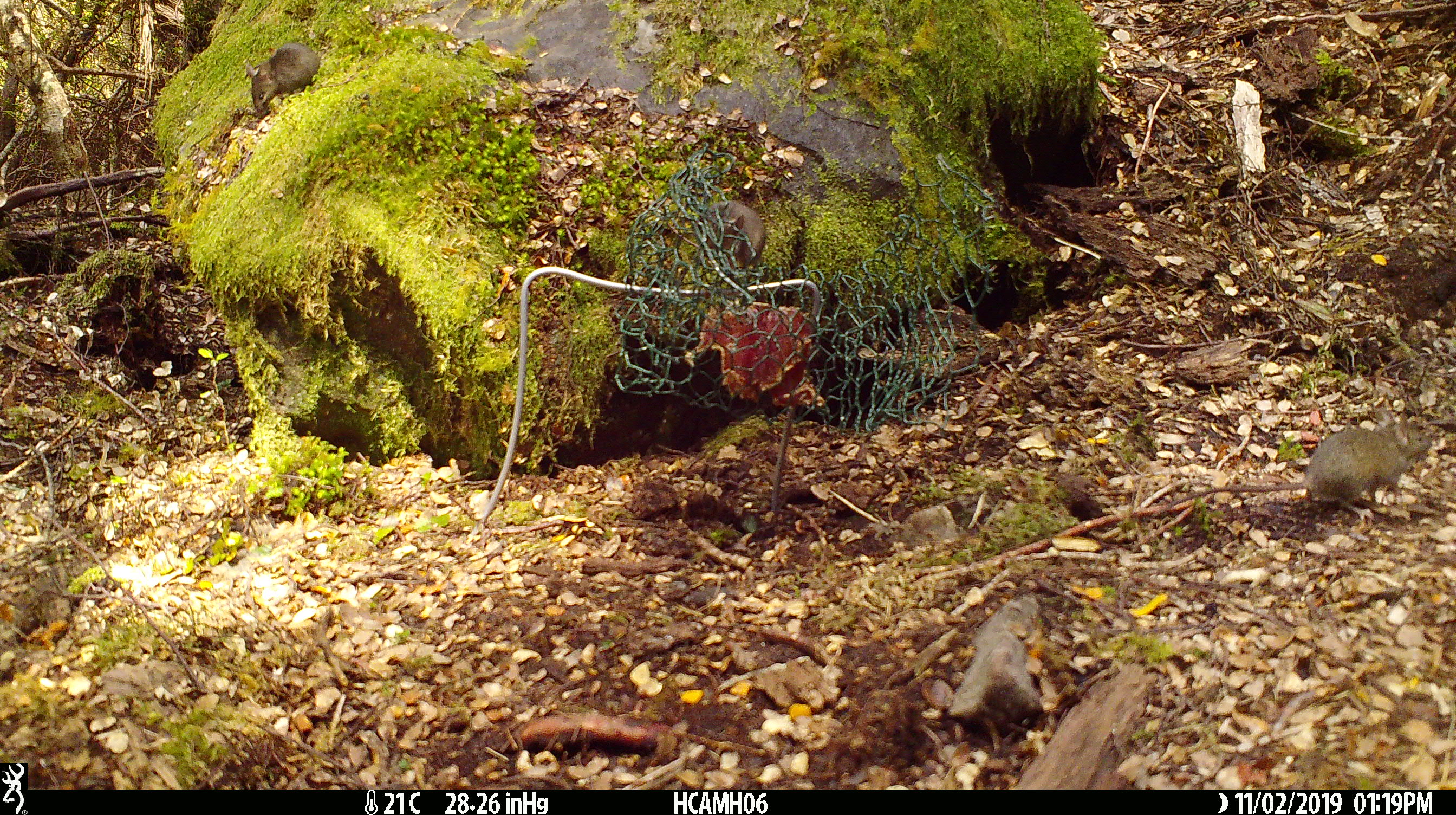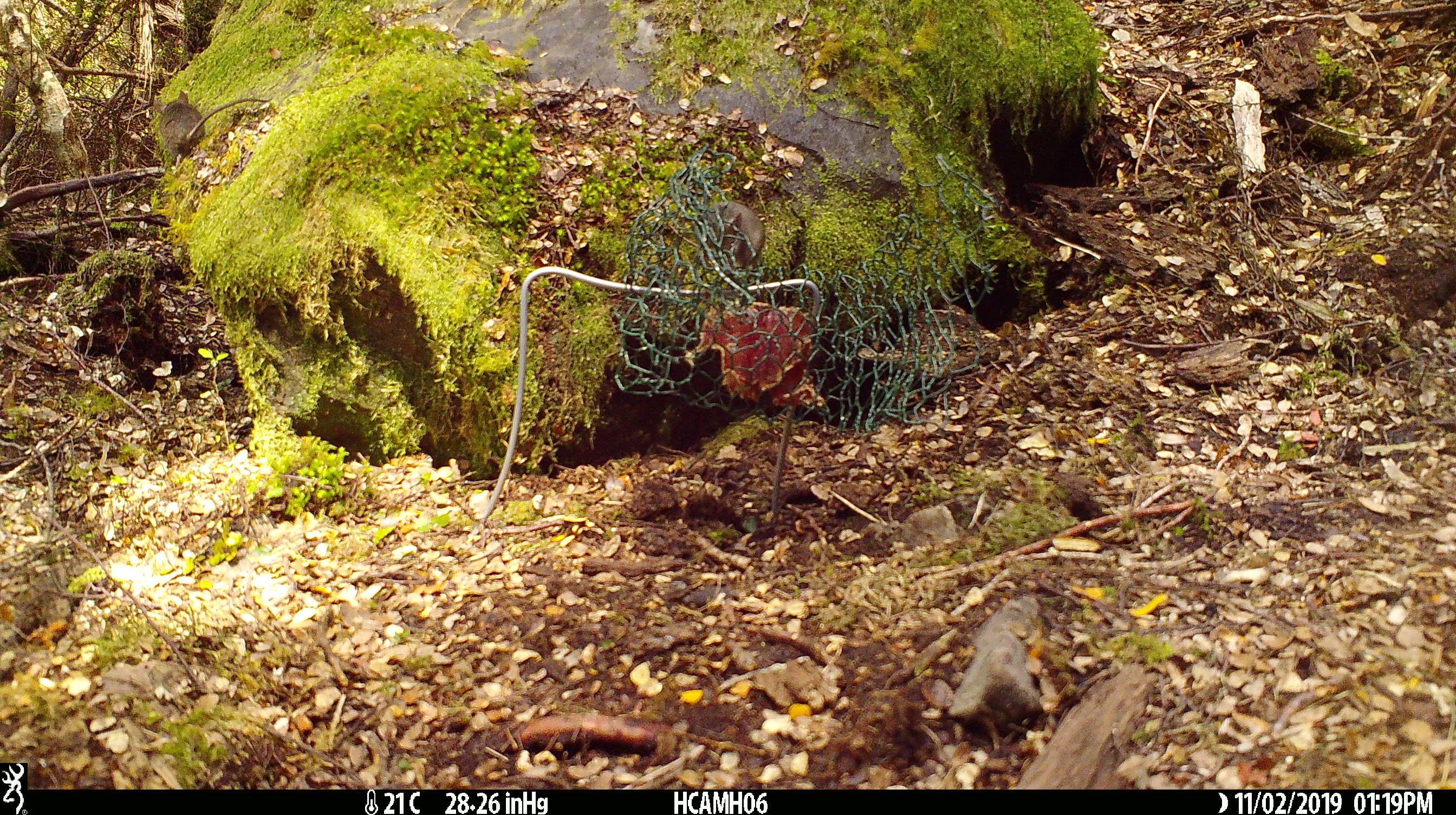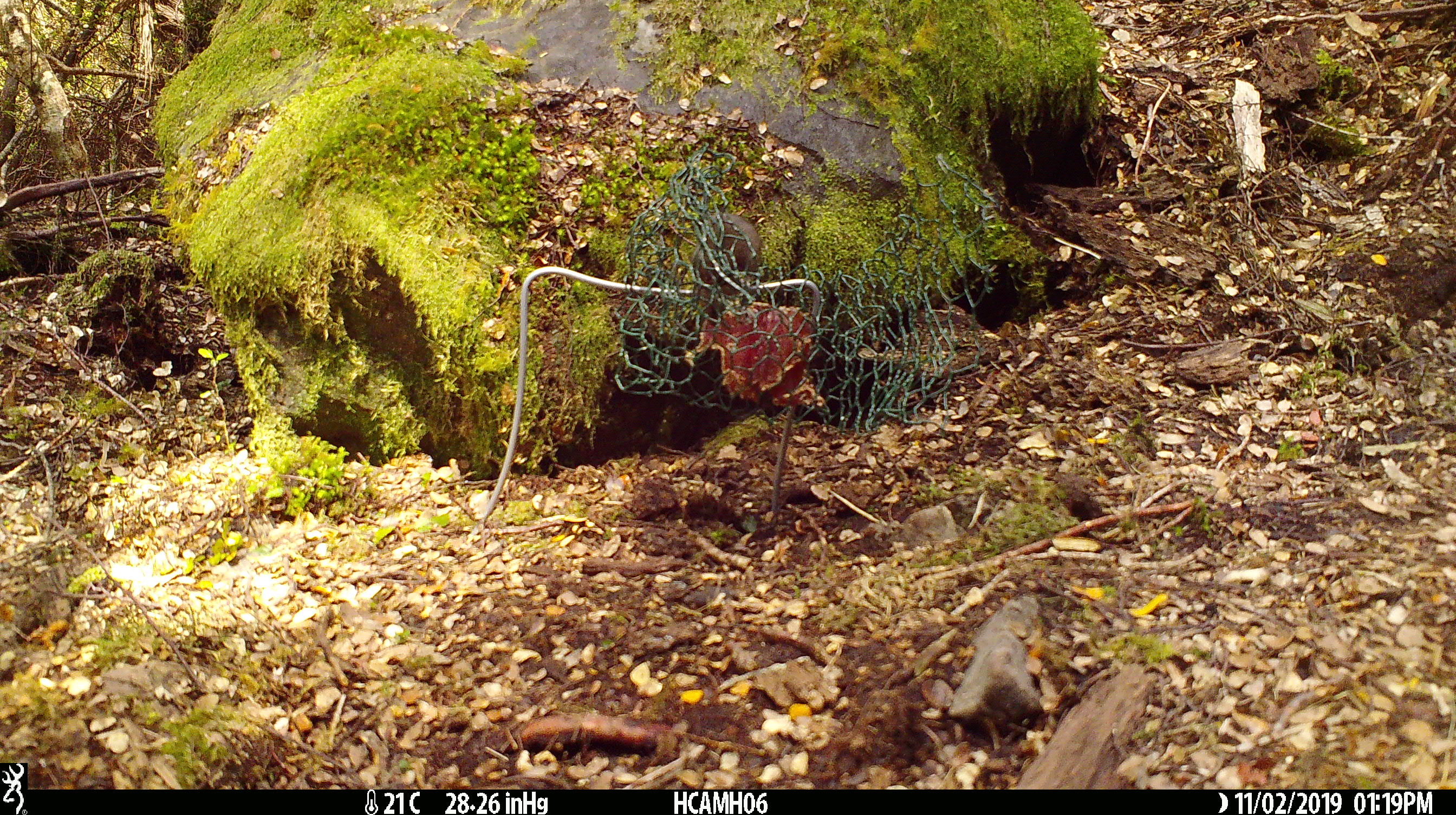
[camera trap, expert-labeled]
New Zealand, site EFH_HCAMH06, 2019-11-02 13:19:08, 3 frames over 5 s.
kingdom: Animalia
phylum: Chordata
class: Mammalia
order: Rodentia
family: Muridae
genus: Mus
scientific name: Mus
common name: mouse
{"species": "mouse (Mus)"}